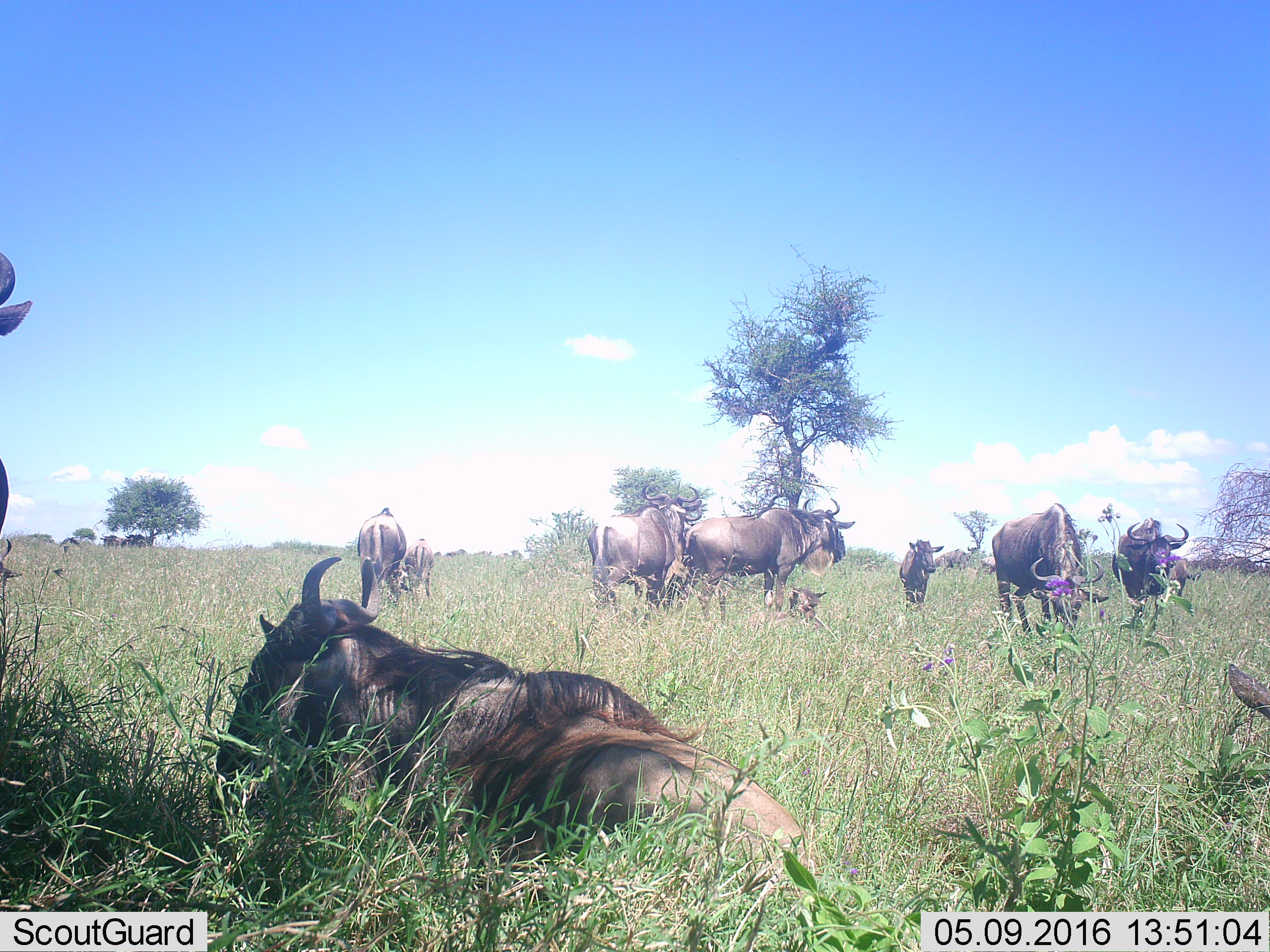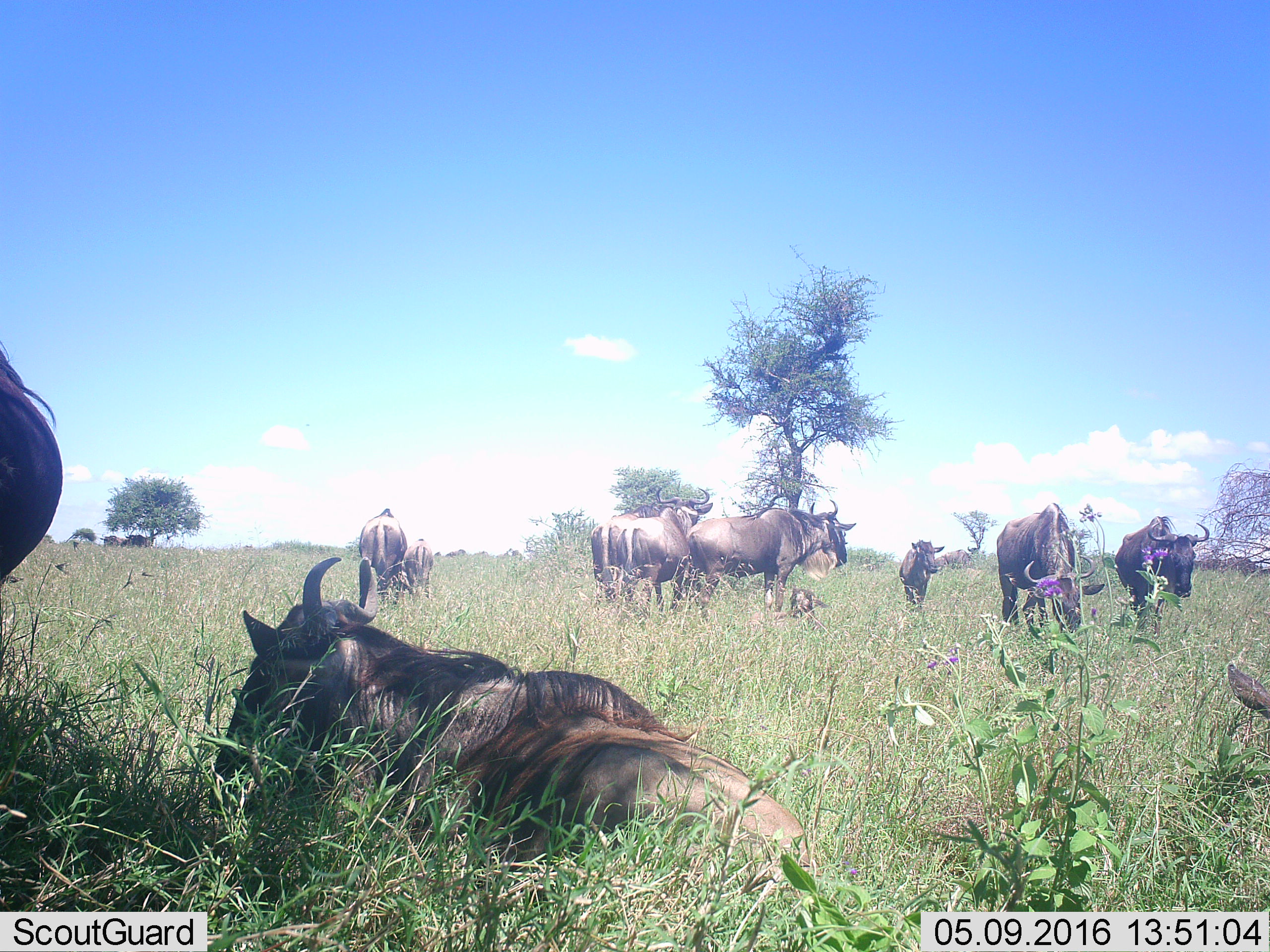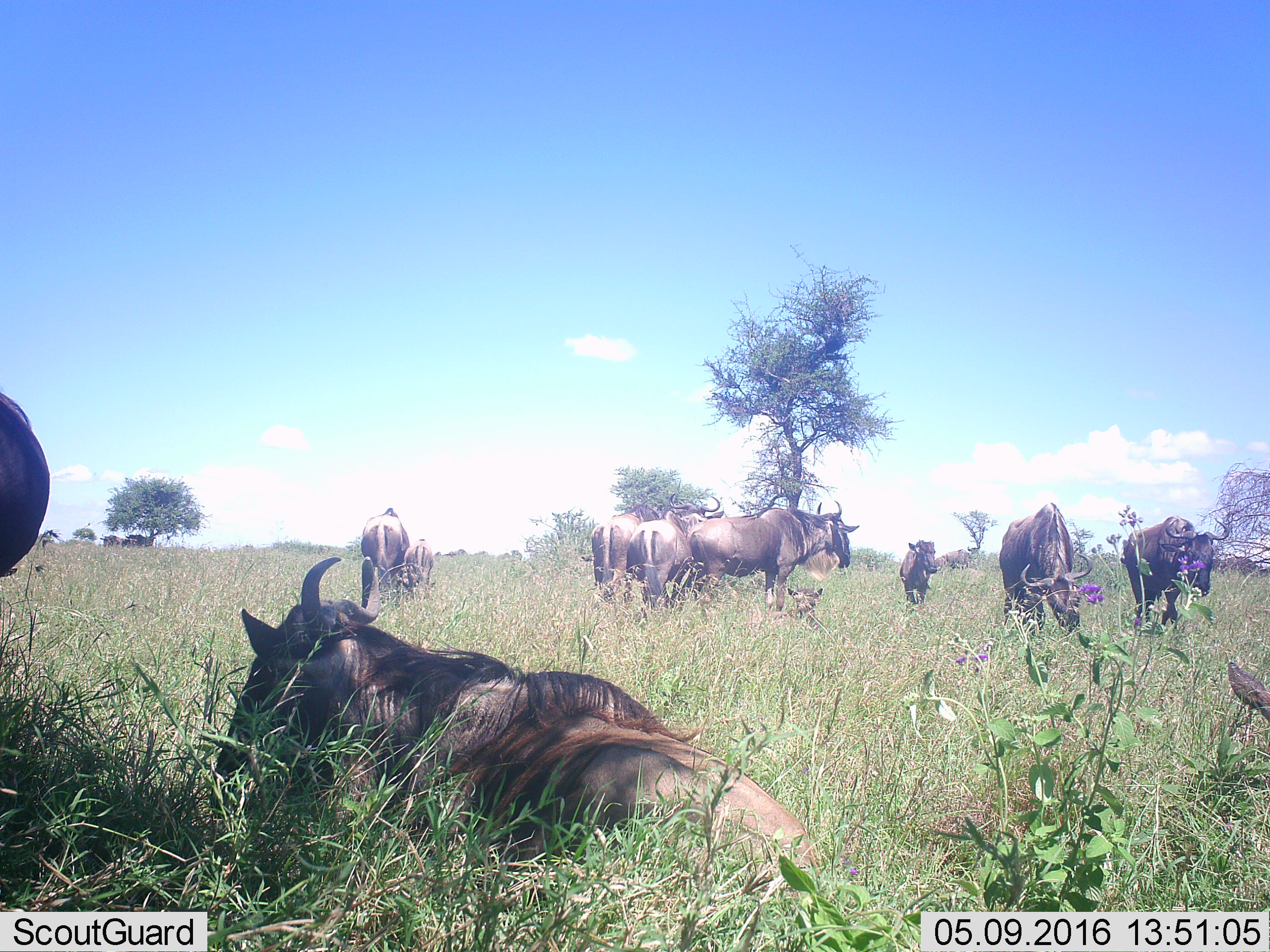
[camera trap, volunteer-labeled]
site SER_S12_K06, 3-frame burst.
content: unidentified animal